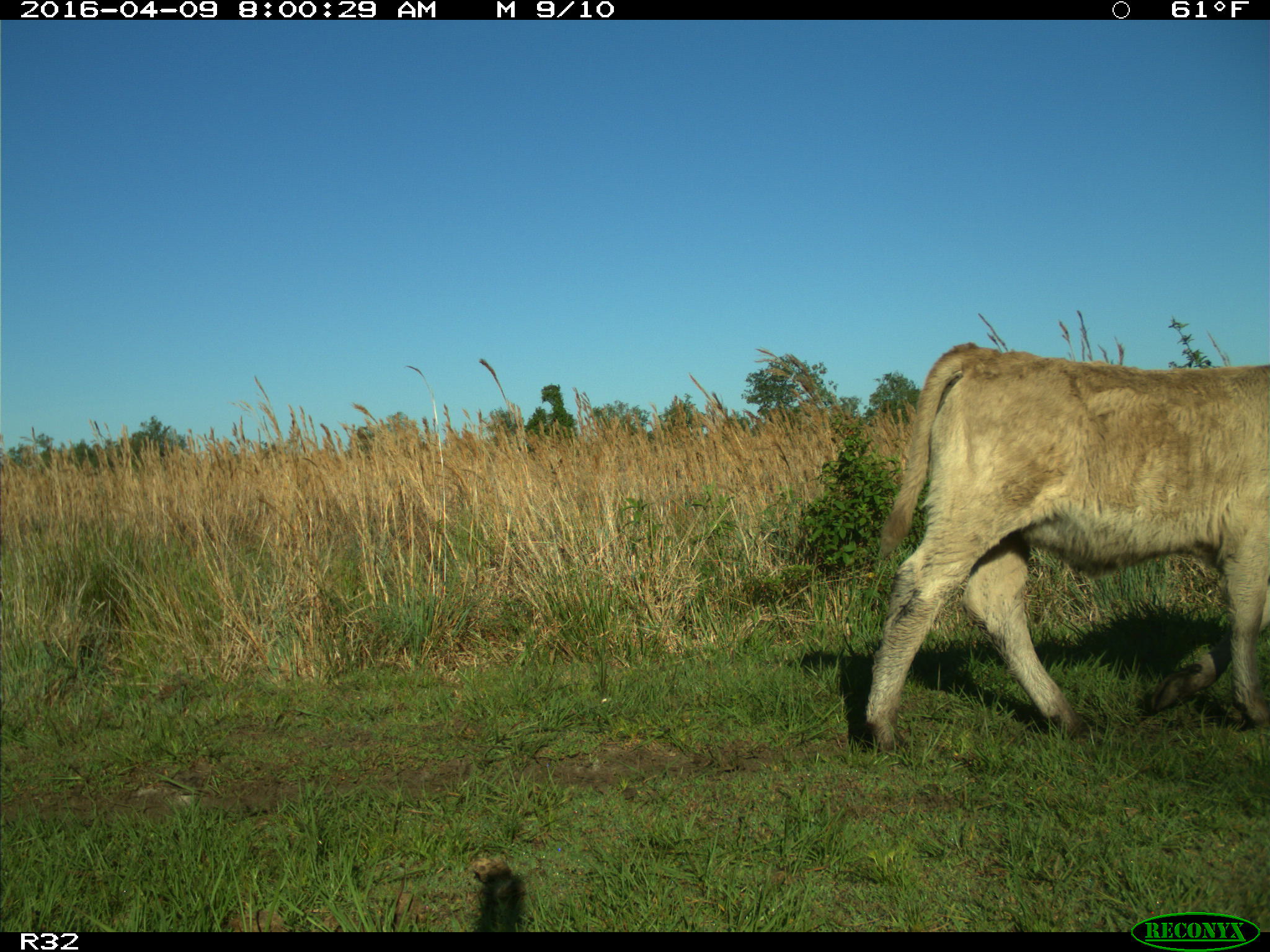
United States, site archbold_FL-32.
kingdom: Animalia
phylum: Chordata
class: Mammalia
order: Artiodactyla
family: Bovidae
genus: Bos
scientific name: Bos taurus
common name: domestic cow